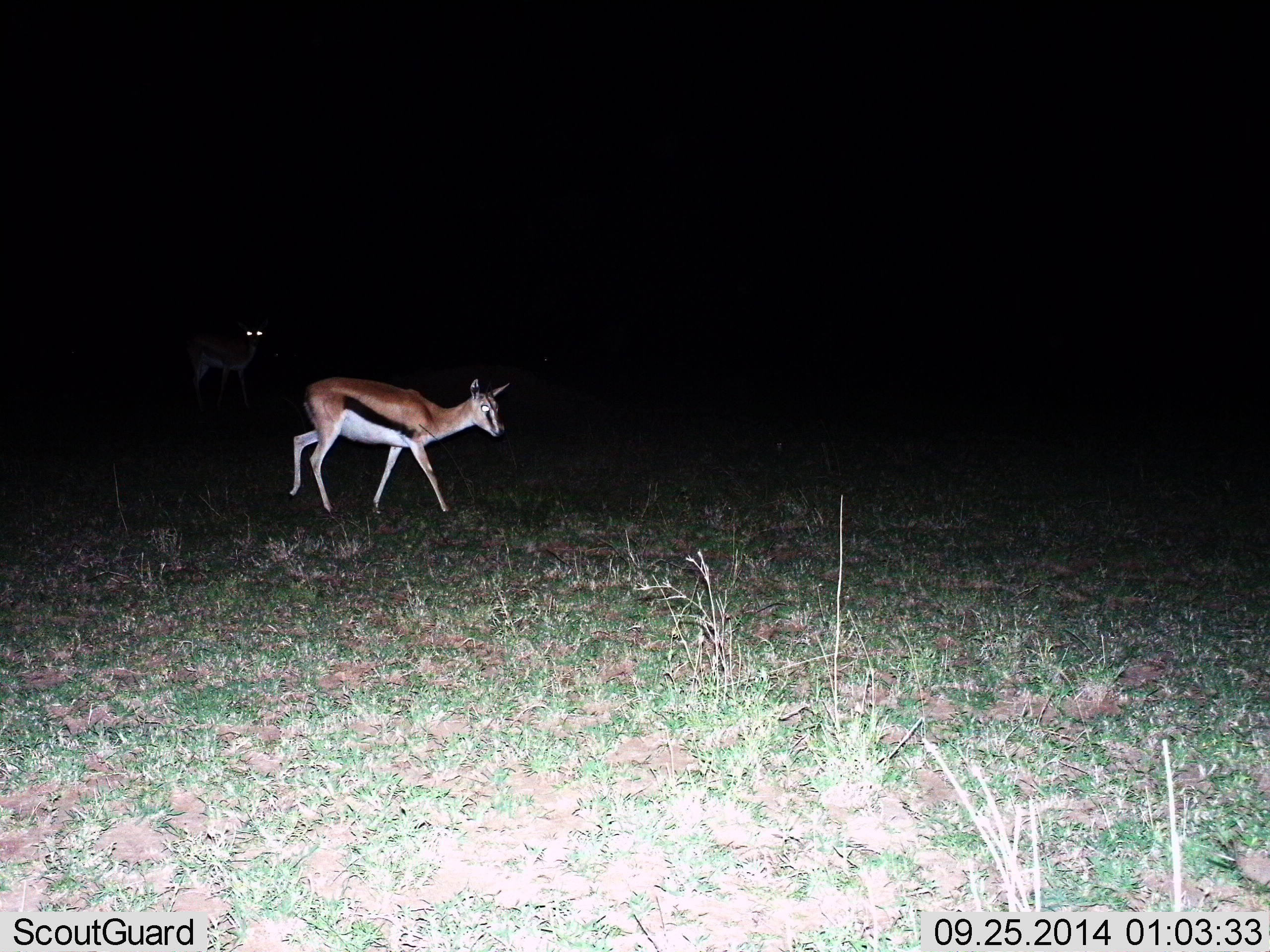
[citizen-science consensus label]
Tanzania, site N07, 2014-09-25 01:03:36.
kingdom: Animalia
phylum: Chordata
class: Mammalia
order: Artiodactyla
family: Bovidae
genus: Eudorcas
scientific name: Eudorcas thomsonii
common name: thomson's gazelle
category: gazellethomsons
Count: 2.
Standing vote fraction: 40%.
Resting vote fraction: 0%.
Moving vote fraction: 60%.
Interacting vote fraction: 0%.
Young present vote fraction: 0%.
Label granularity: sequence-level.